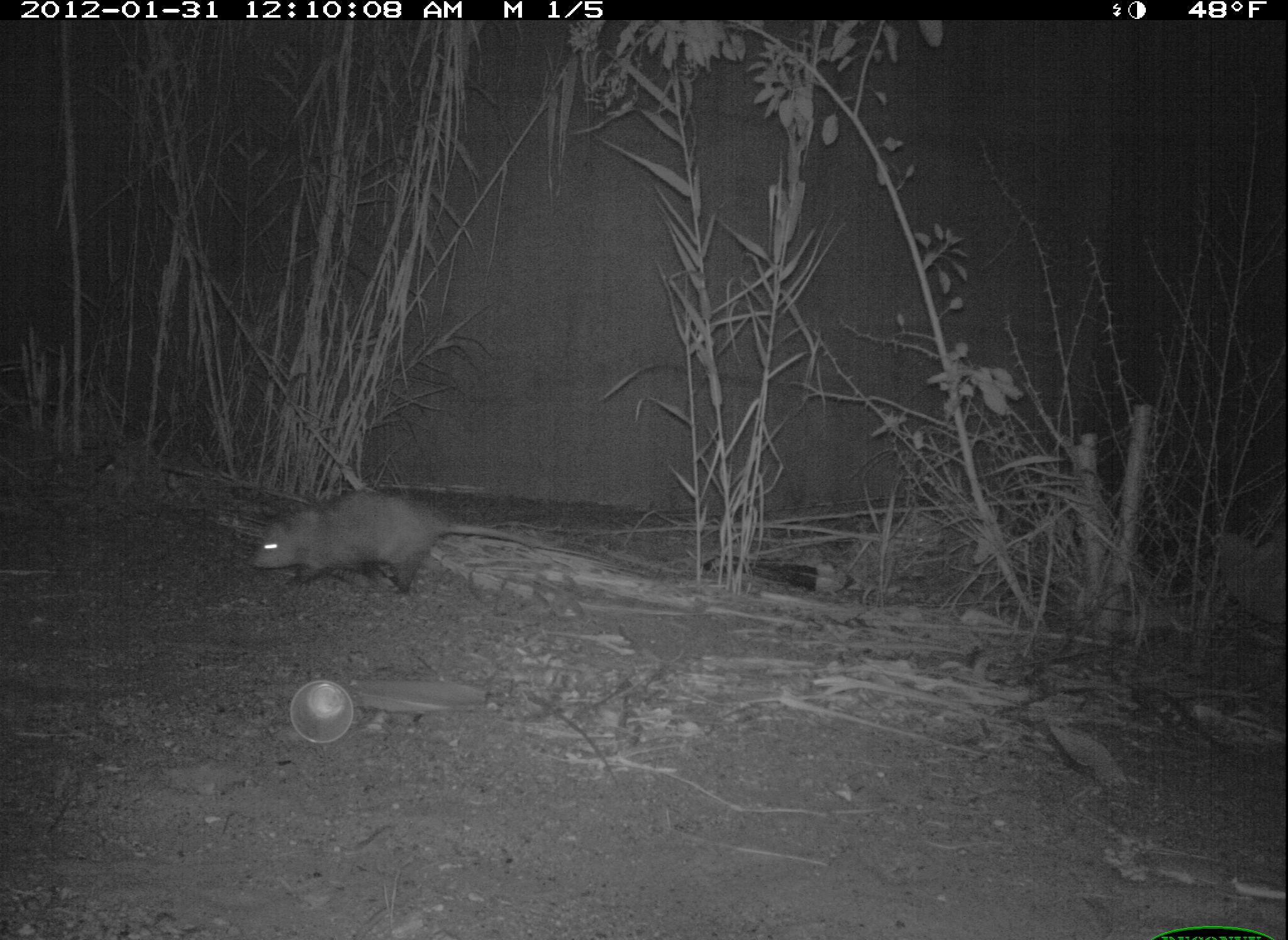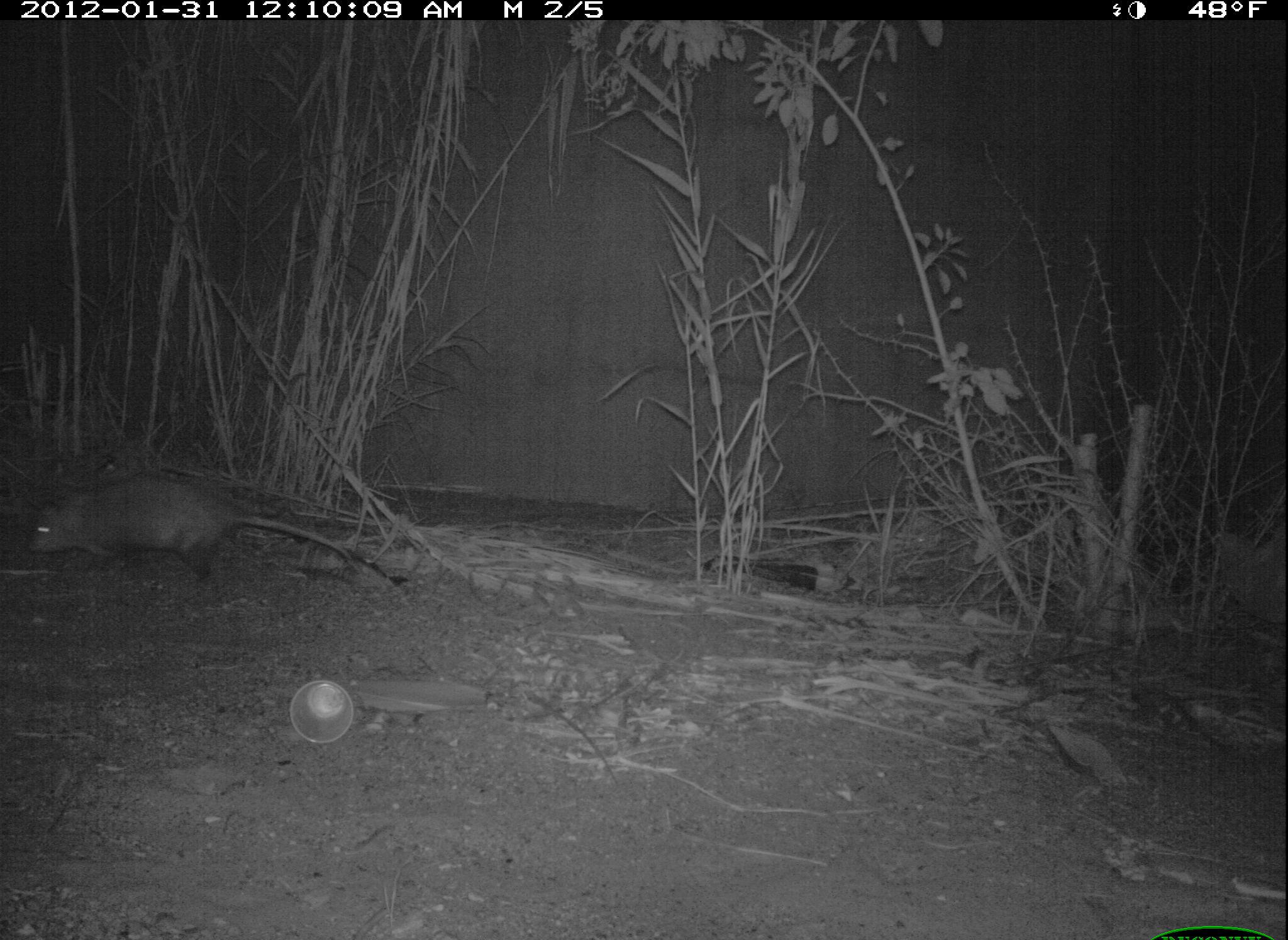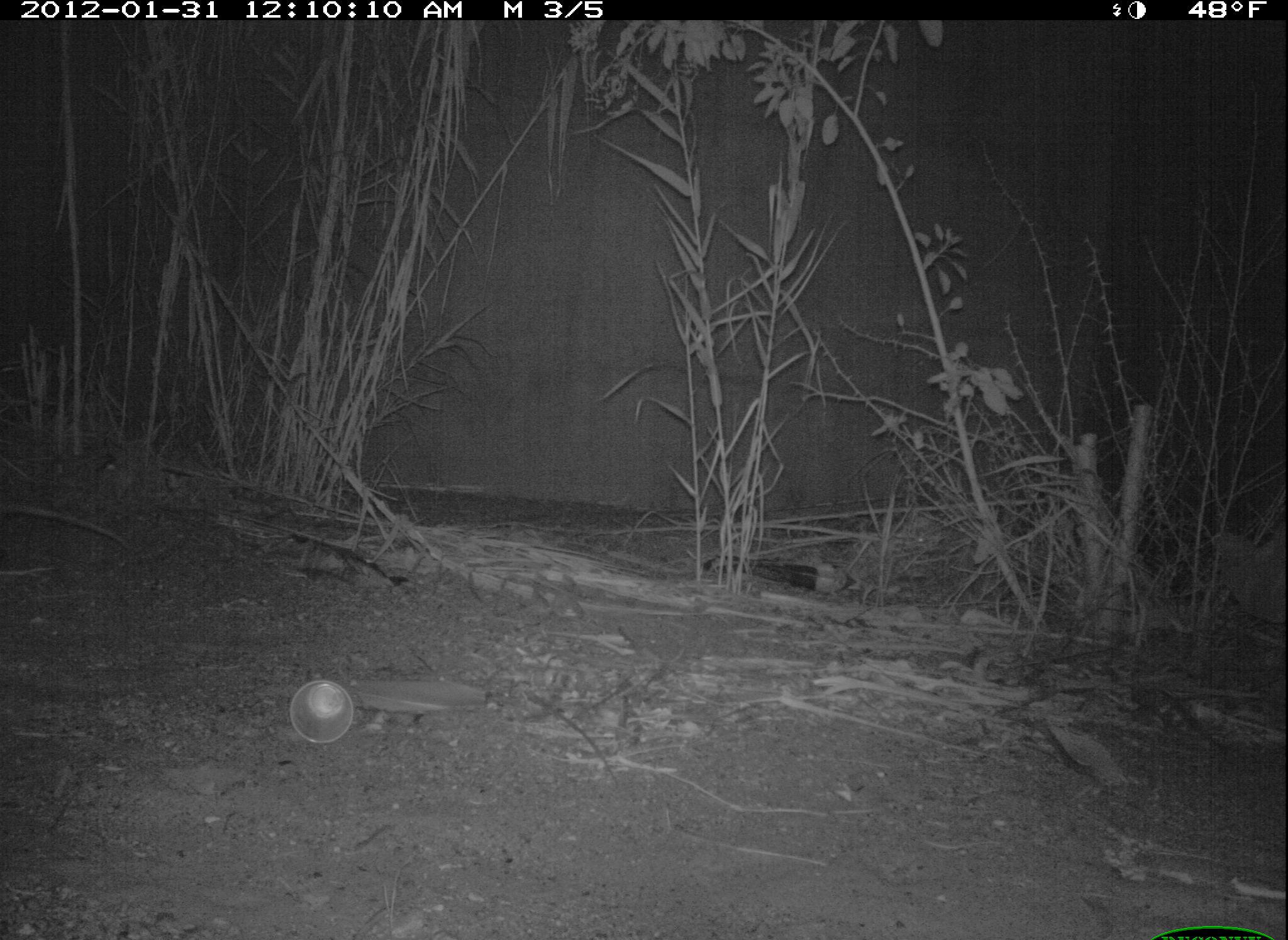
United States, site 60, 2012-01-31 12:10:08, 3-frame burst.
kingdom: Animalia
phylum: Chordata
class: Mammalia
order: Didelphimorphia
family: Didelphidae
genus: Didelphis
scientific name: Didelphis virginiana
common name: virginia opossum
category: opossum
Opossum (virginia opossum) (Didelphis virginiana).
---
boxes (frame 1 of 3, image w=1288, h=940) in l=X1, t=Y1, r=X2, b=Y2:
opossum: l=245, t=488, r=555, b=597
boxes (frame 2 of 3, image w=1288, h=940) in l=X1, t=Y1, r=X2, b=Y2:
opossum: l=22, t=475, r=363, b=587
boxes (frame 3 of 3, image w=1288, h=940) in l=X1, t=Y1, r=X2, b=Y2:
opossum: l=0, t=494, r=136, b=551